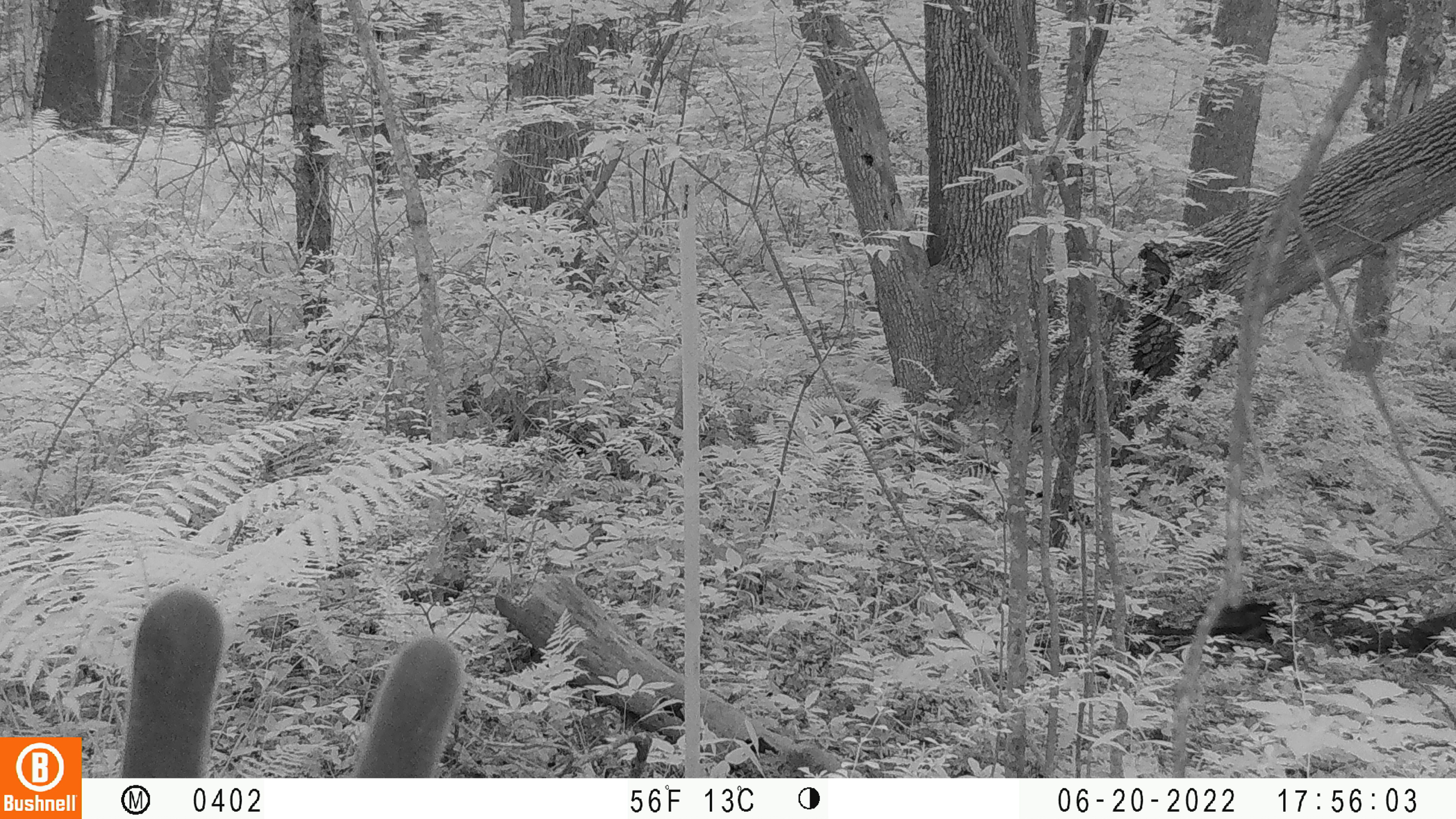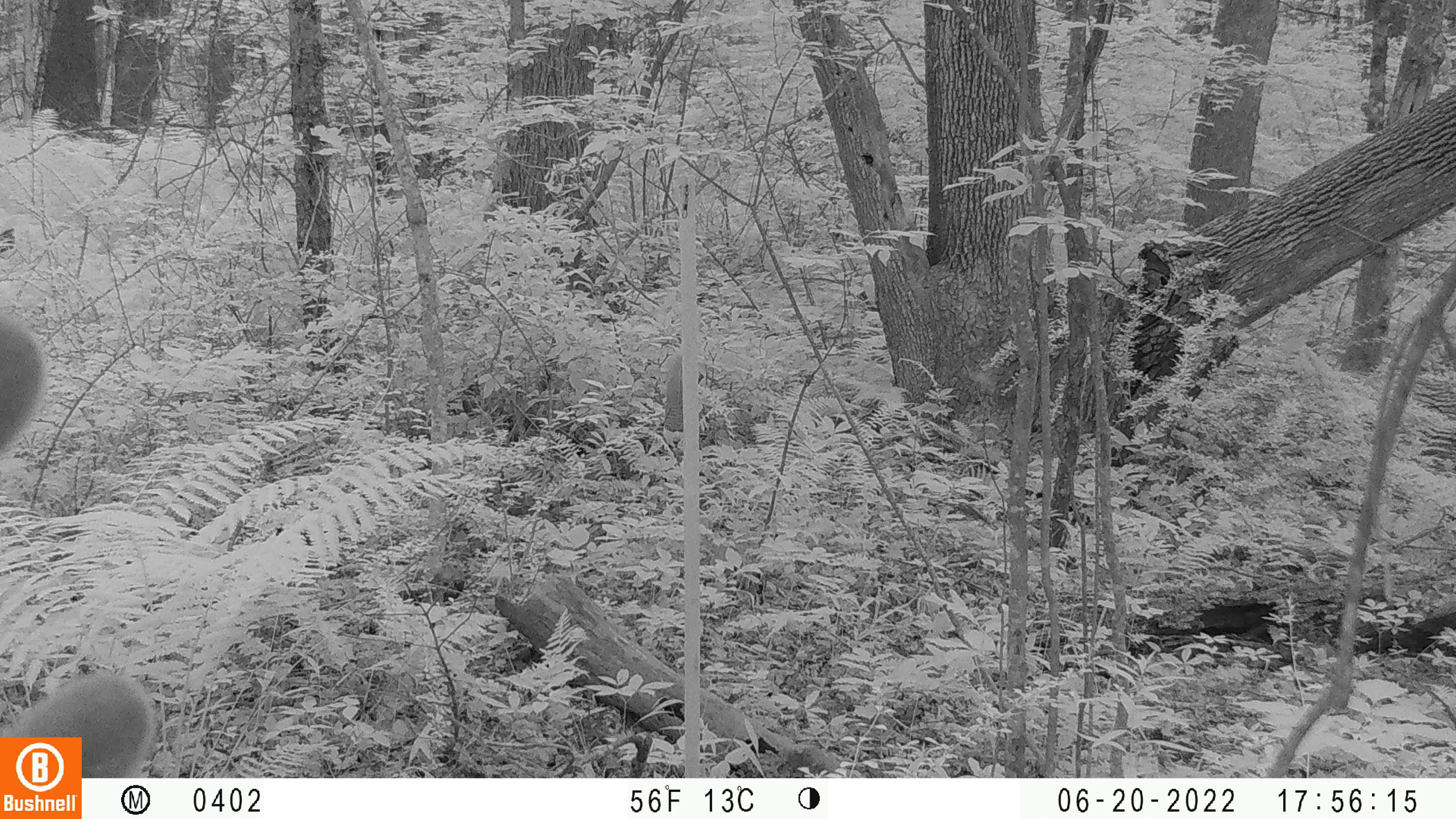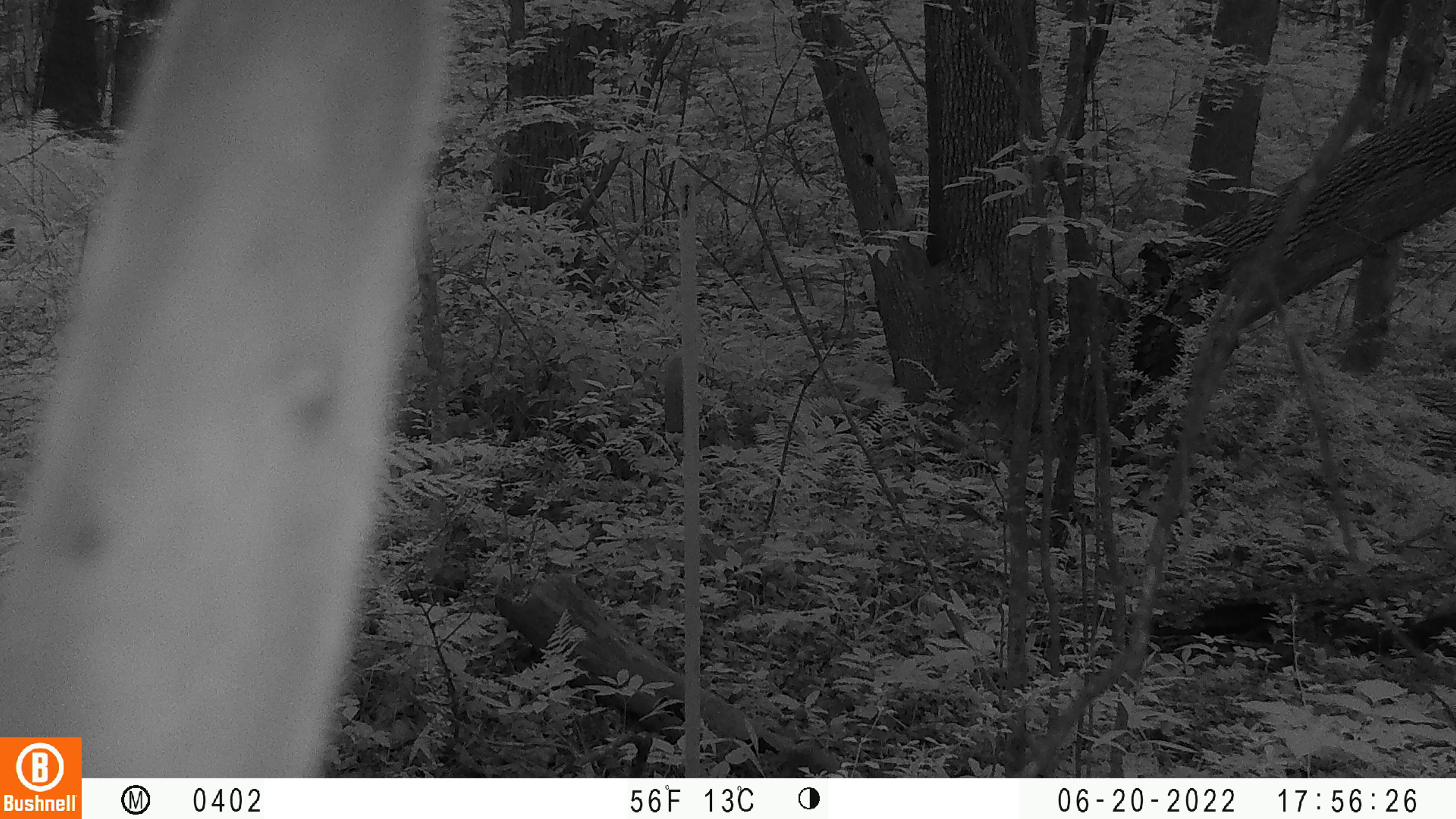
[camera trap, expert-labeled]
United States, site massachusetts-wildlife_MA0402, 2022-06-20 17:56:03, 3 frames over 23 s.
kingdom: Animalia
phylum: Chordata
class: Mammalia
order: Artiodactyla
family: Cervidae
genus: Odocoileus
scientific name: Odocoileus virginianus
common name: white-tailed deer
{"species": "white-tailed deer (Odocoileus virginianus)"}